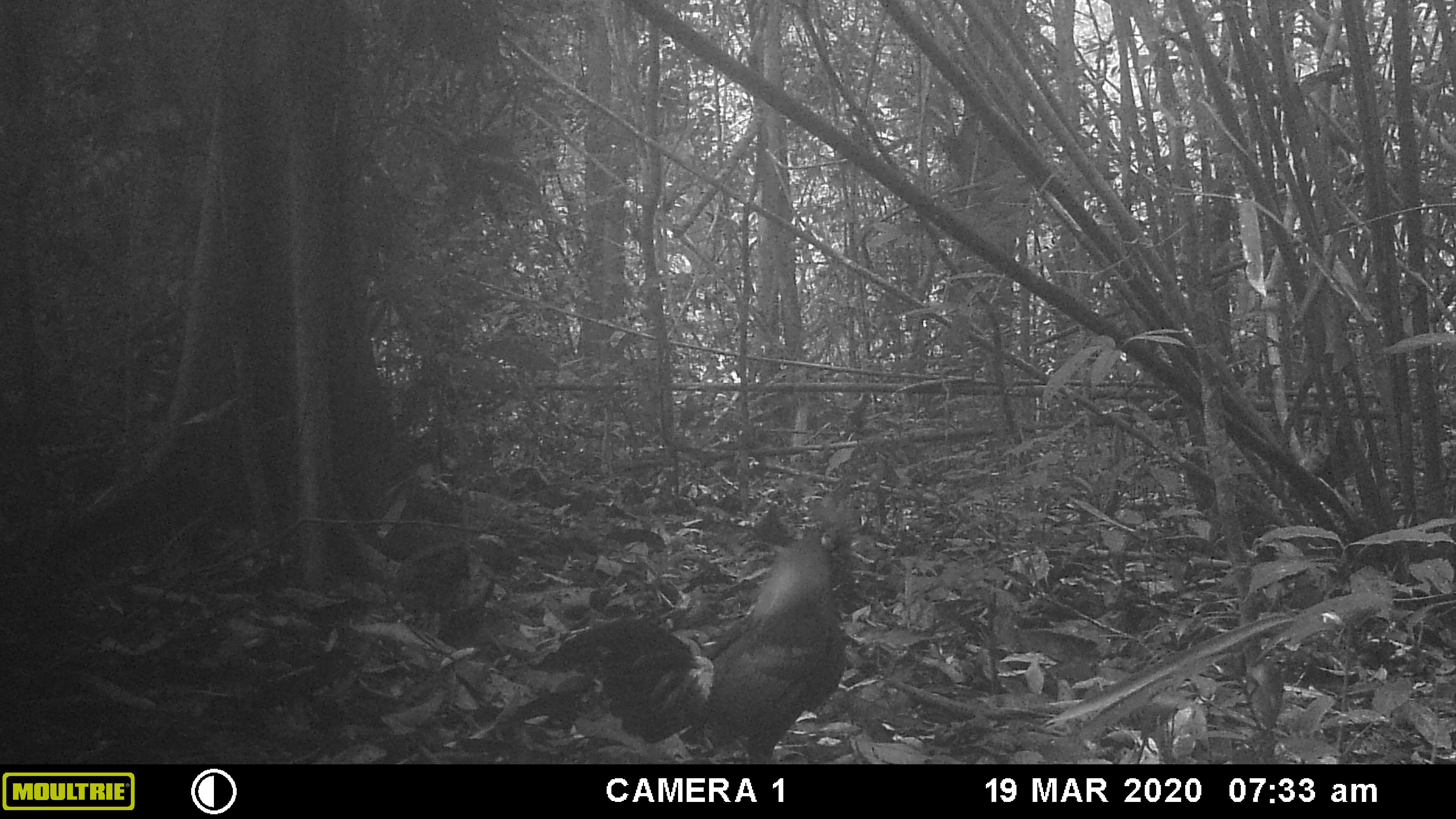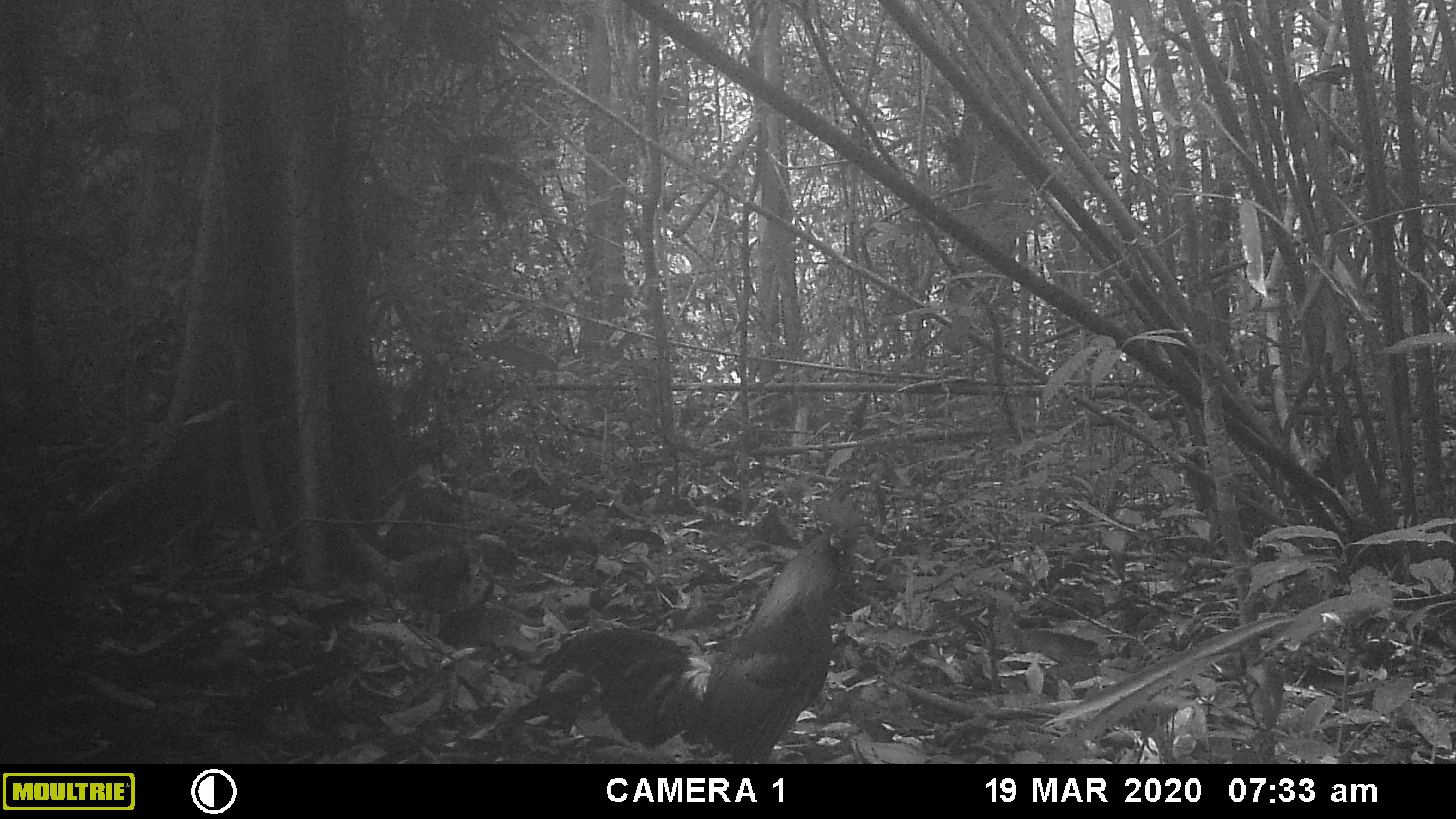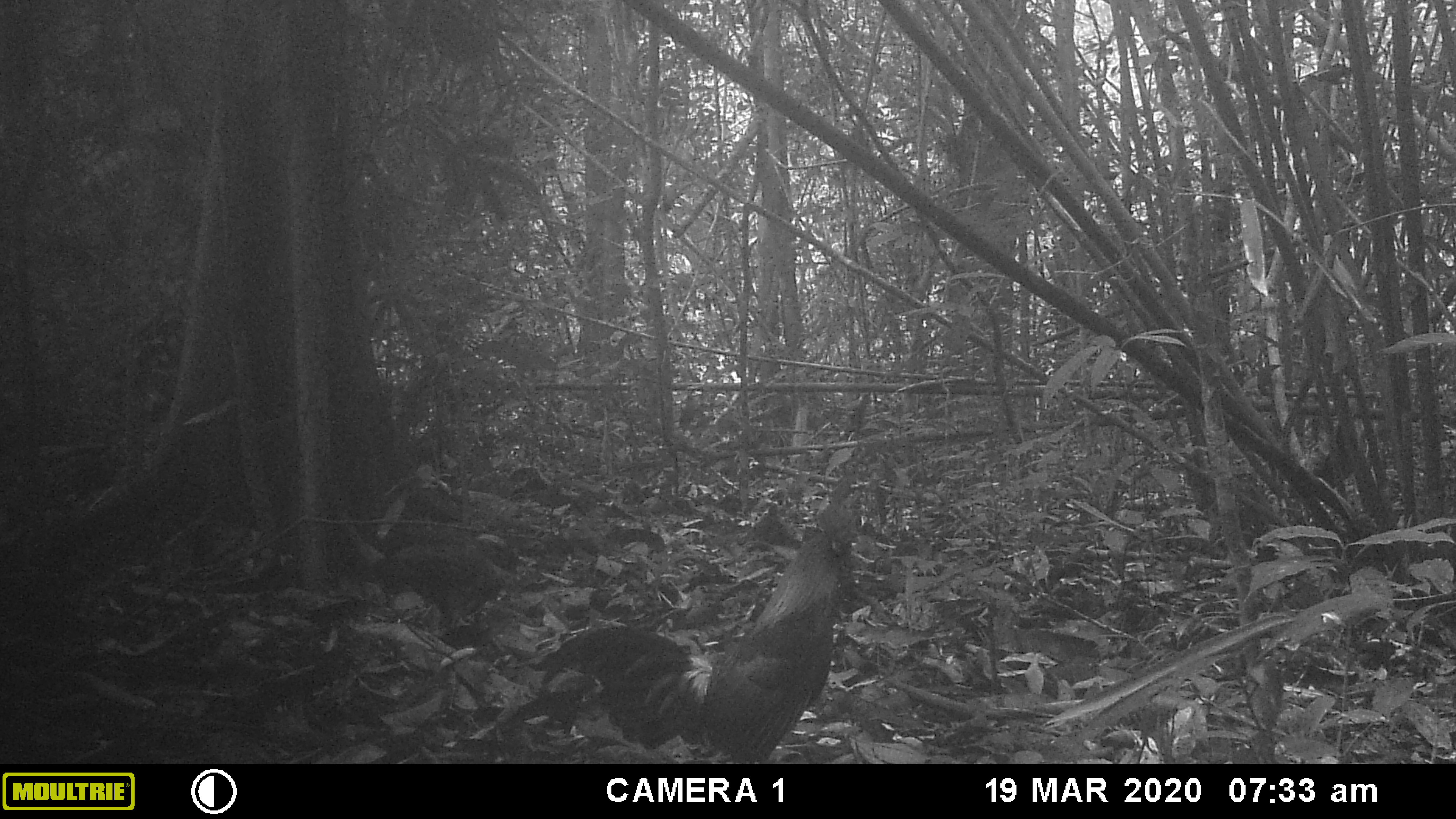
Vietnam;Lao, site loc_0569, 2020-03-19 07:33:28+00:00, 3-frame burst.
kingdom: Animalia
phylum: Chordata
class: Aves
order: Galliformes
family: Phasianidae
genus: Gallus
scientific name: Gallus gallus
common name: red junglefowl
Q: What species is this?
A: Red junglefowl (Gallus gallus).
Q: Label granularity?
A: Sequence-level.